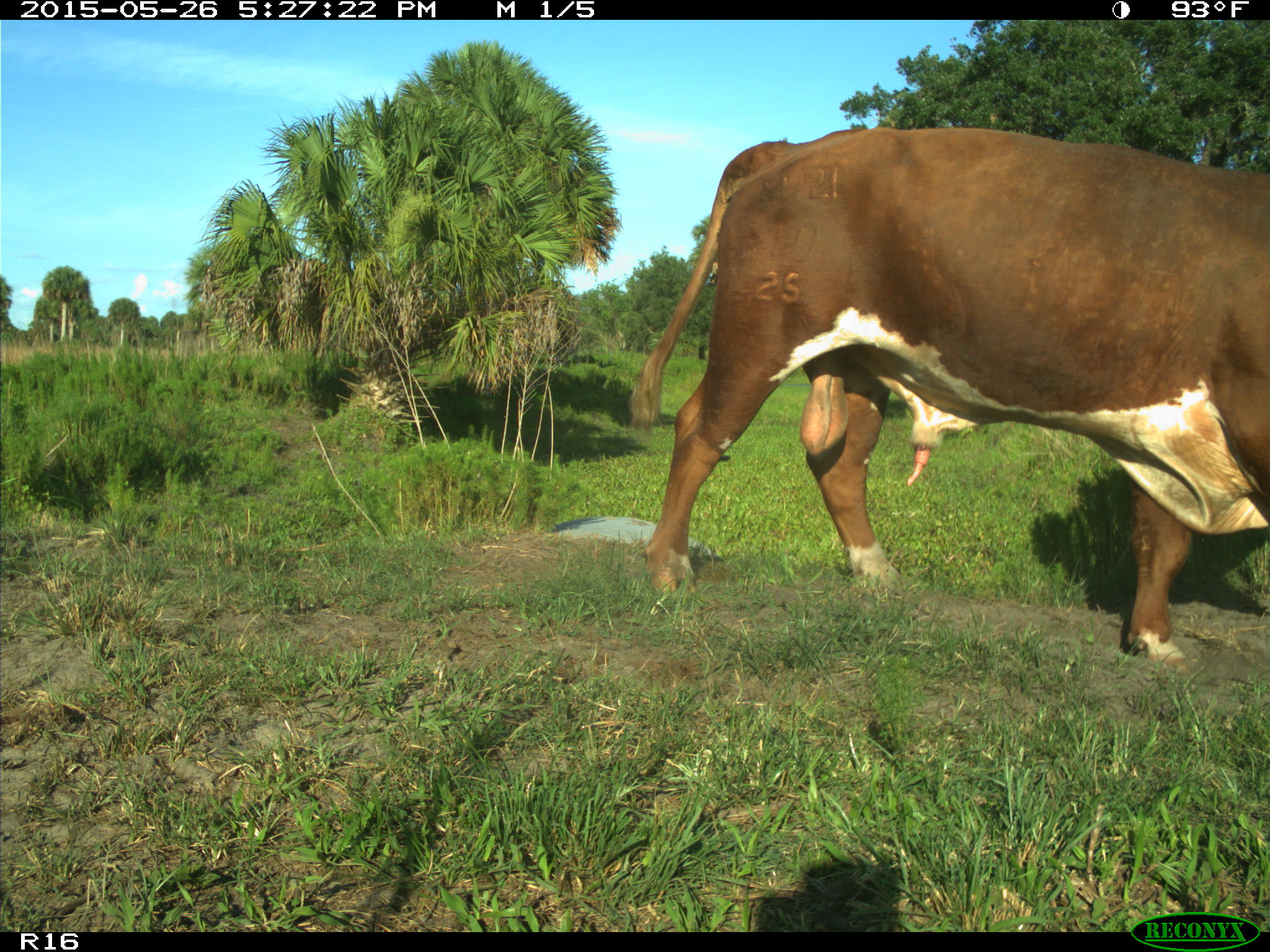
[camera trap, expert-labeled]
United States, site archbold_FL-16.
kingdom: Animalia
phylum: Chordata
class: Mammalia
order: Artiodactyla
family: Bovidae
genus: Bos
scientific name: Bos taurus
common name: domestic cow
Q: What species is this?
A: Bos taurus (domestic cow).